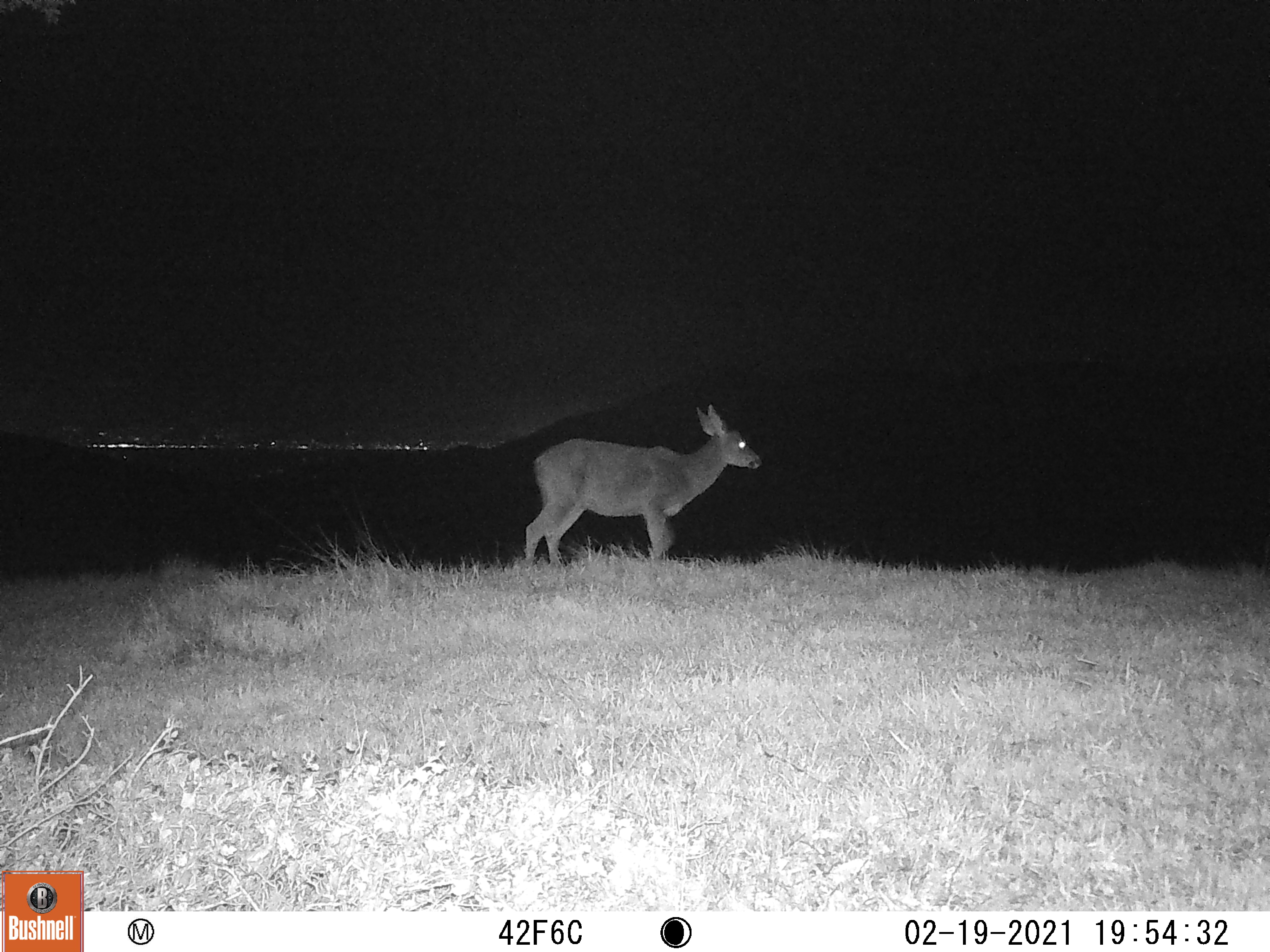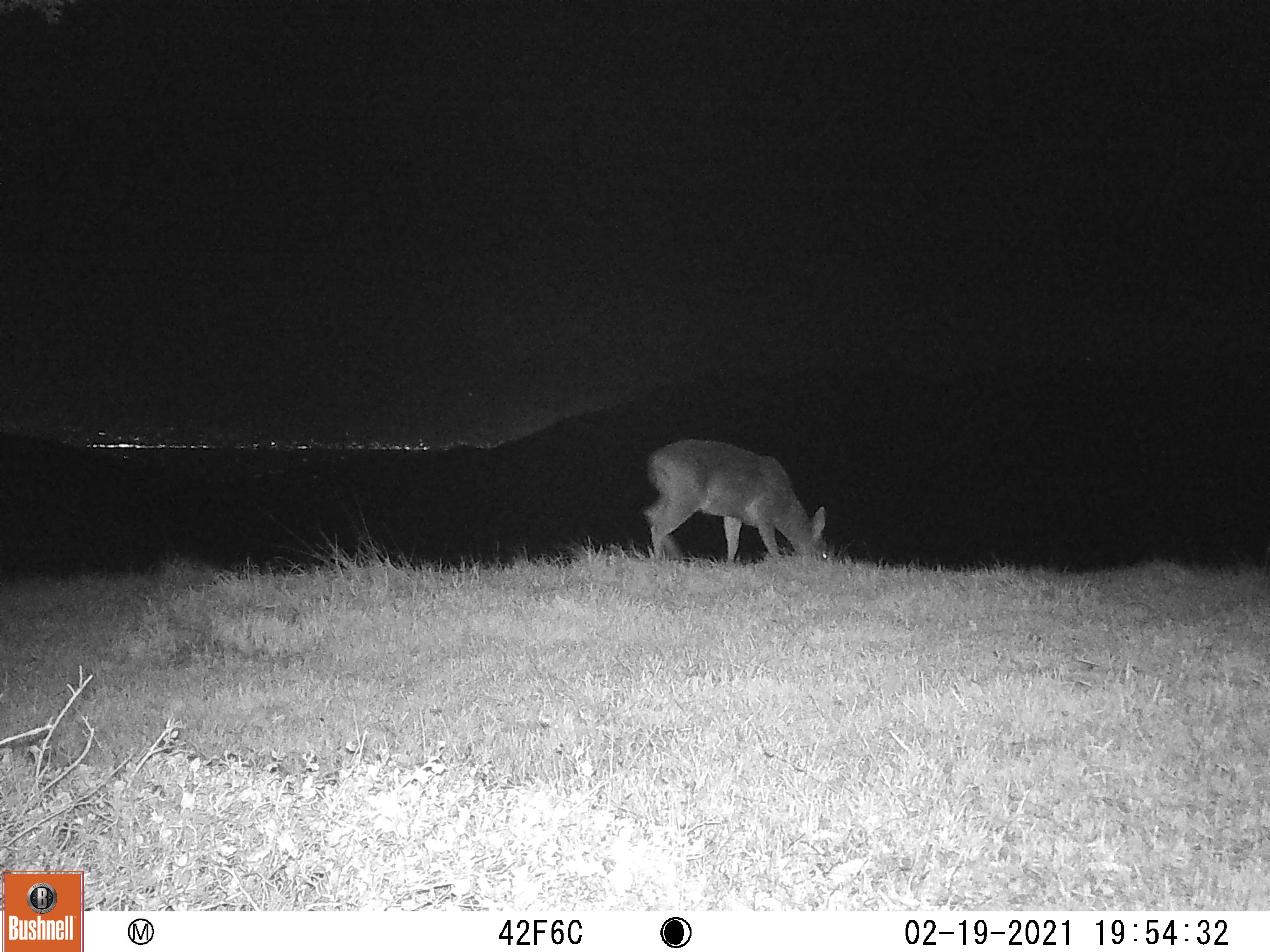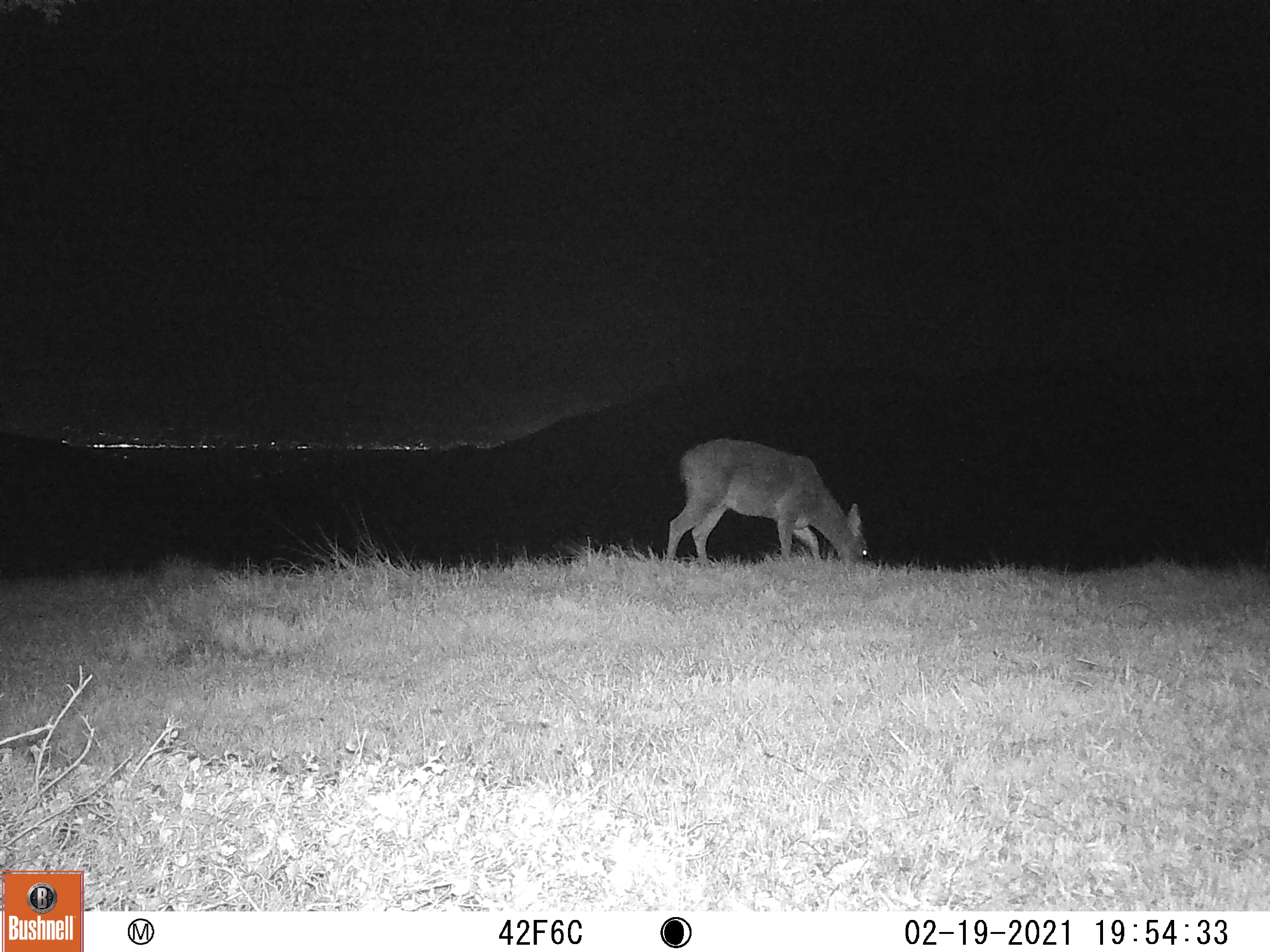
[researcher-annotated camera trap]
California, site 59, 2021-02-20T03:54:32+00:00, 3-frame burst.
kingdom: Animalia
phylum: Chordata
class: Mammalia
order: Artiodactyla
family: Cervidae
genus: Odocoileus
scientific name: Odocoileus hemionus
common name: mule deer